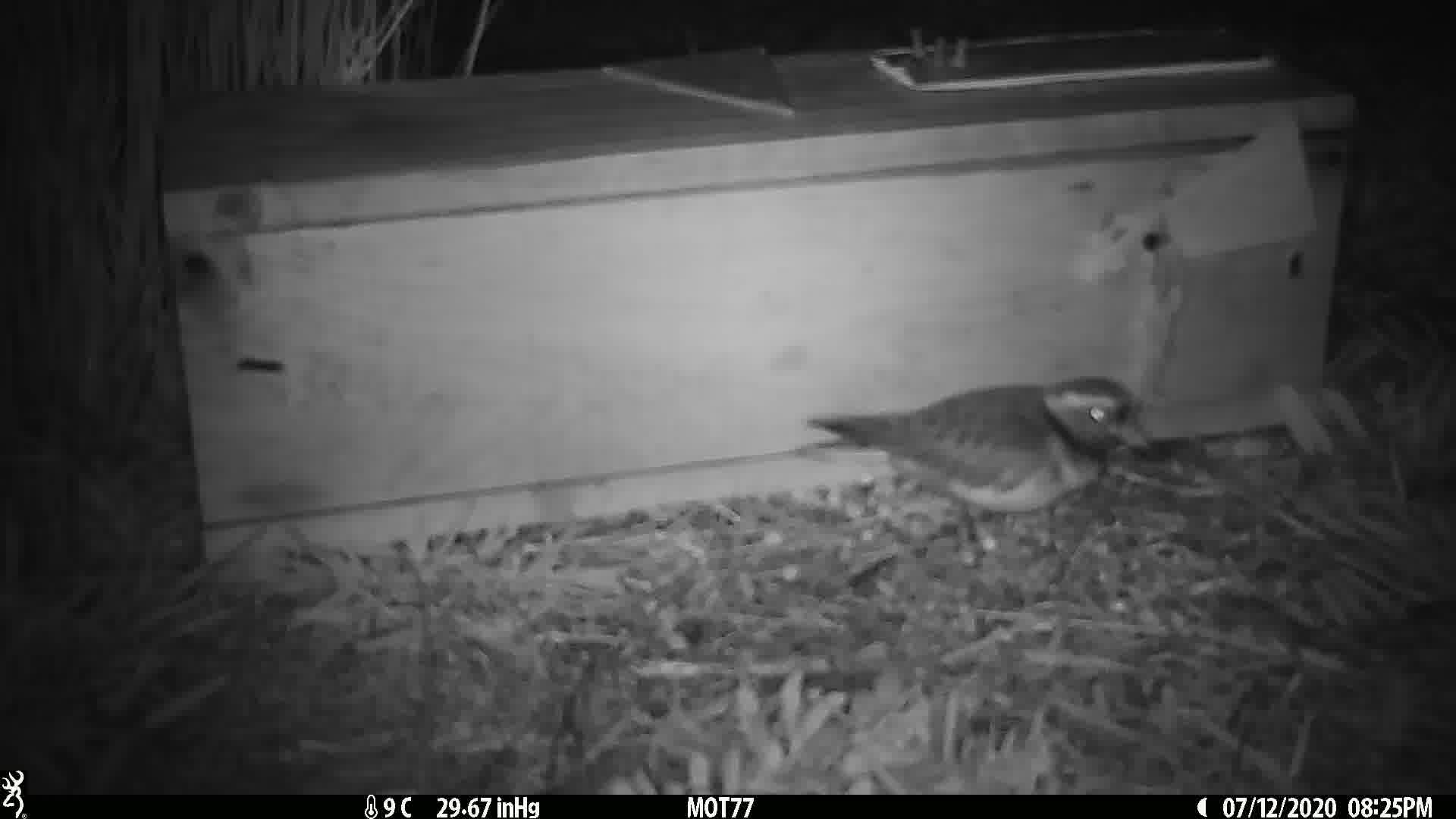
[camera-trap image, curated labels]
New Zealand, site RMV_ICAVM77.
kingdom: Animalia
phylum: Chordata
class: Aves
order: Charadriiformes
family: Charadriidae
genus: Thinornis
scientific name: Thinornis novaeseelandiae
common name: shore plover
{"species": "shore plover (Thinornis novaeseelandiae)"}